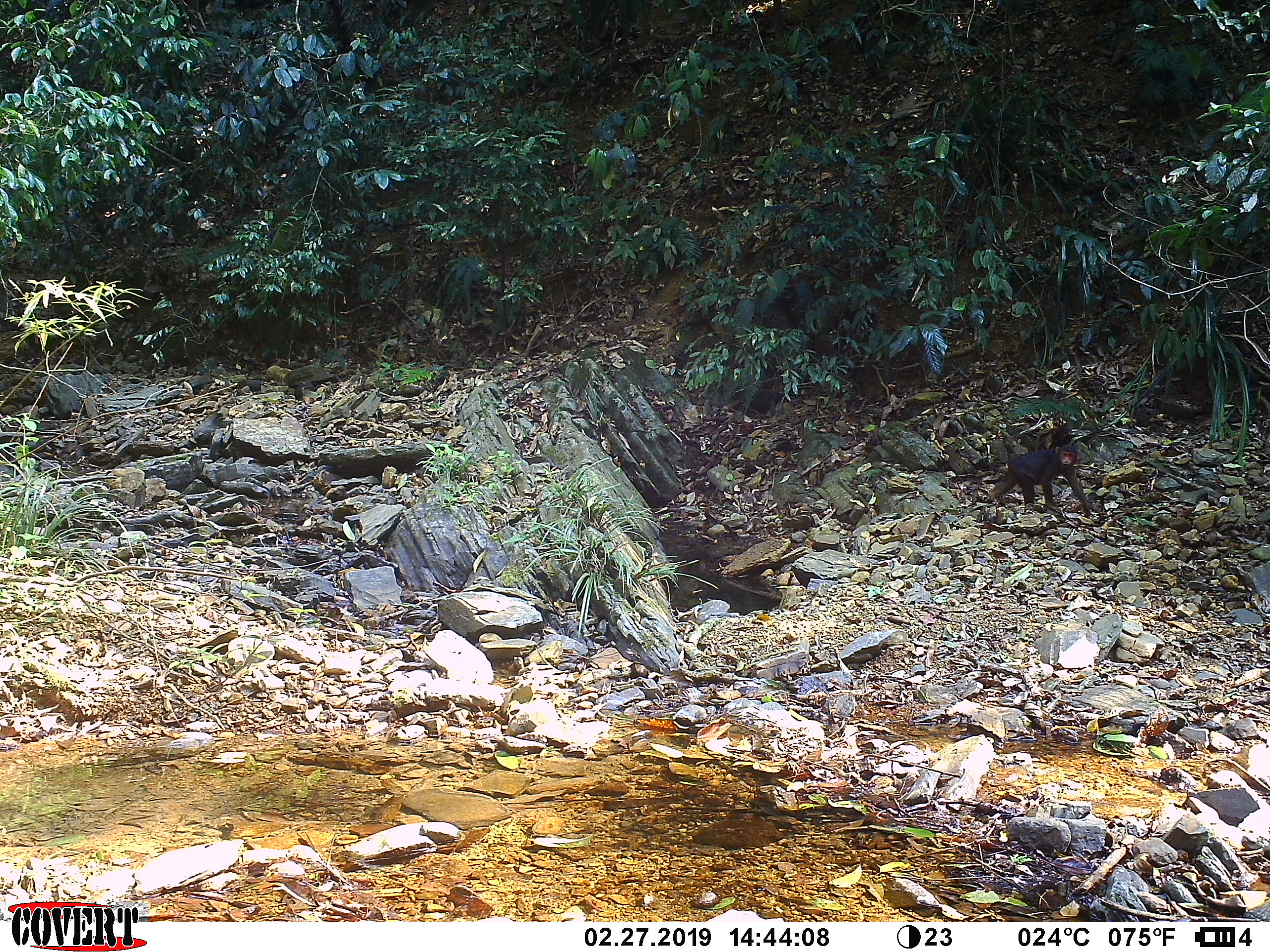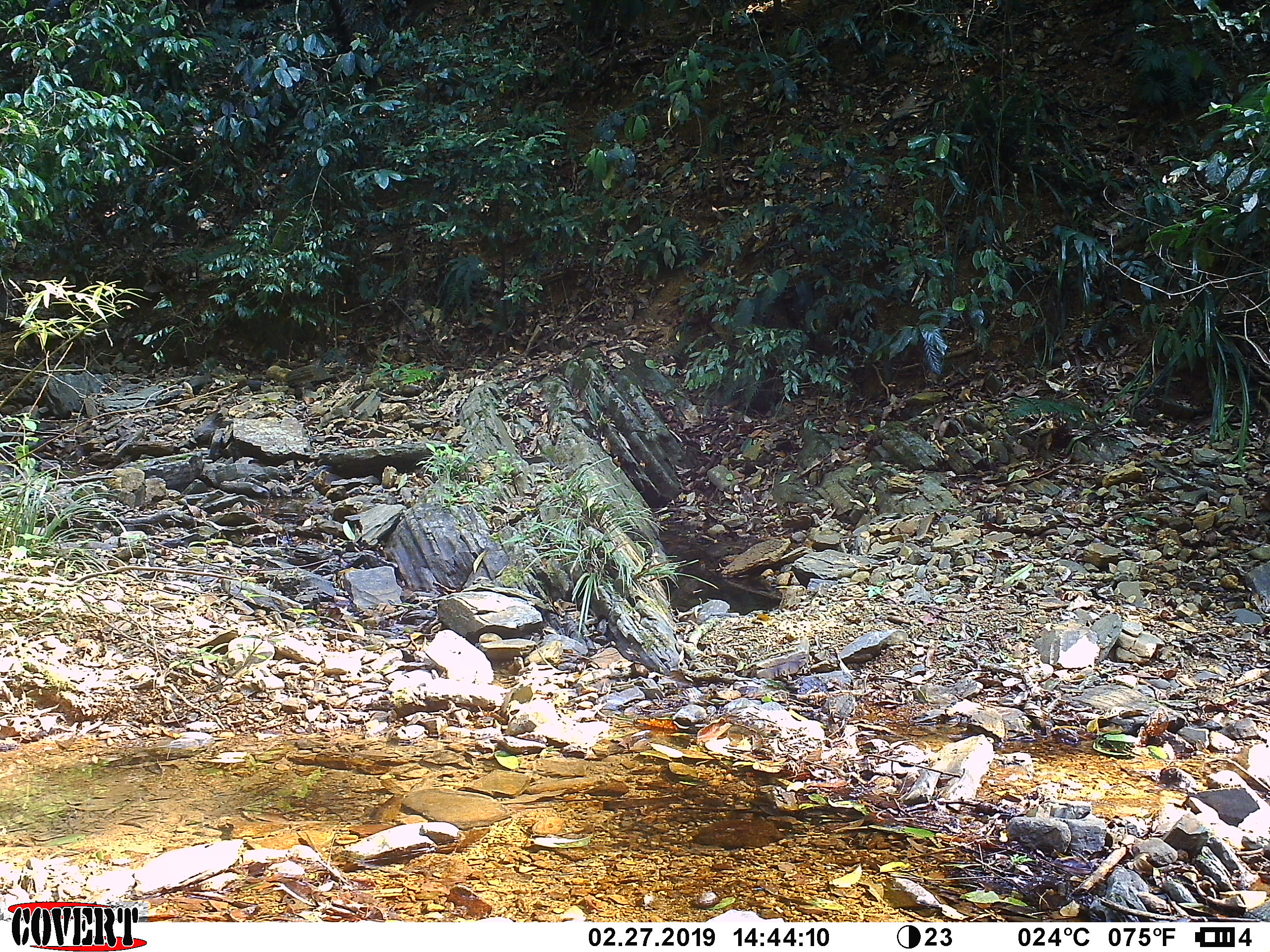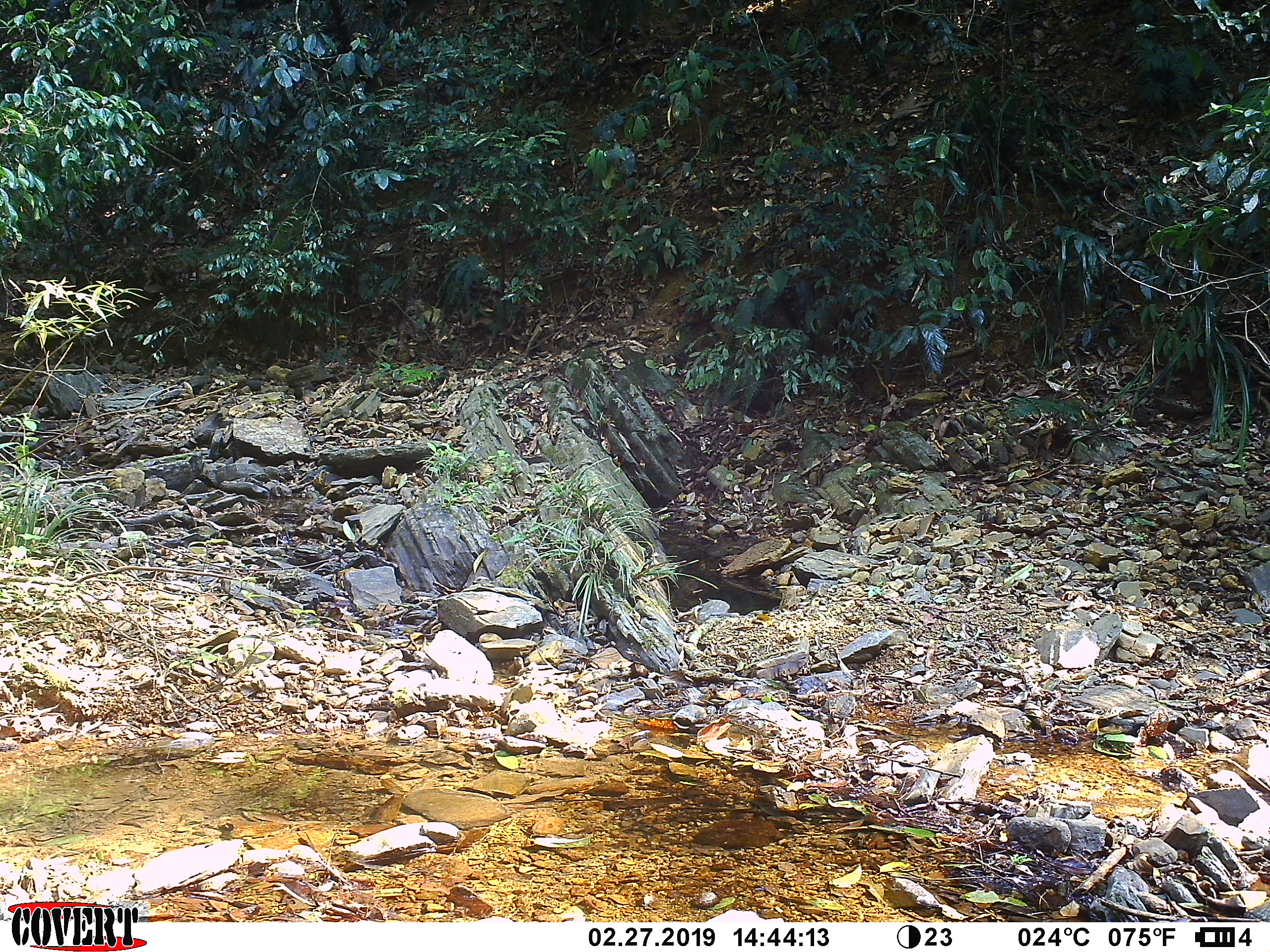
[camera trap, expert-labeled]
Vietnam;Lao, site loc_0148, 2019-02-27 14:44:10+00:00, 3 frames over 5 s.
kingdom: Animalia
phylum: Chordata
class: Mammalia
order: Primates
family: Cercopithecidae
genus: Macaca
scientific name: Macaca arctoides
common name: stump-tailed macaque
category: stump tailed macaque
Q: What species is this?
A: Stump tailed macaque (stump-tailed macaque) (Macaca arctoides).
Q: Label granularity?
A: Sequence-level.